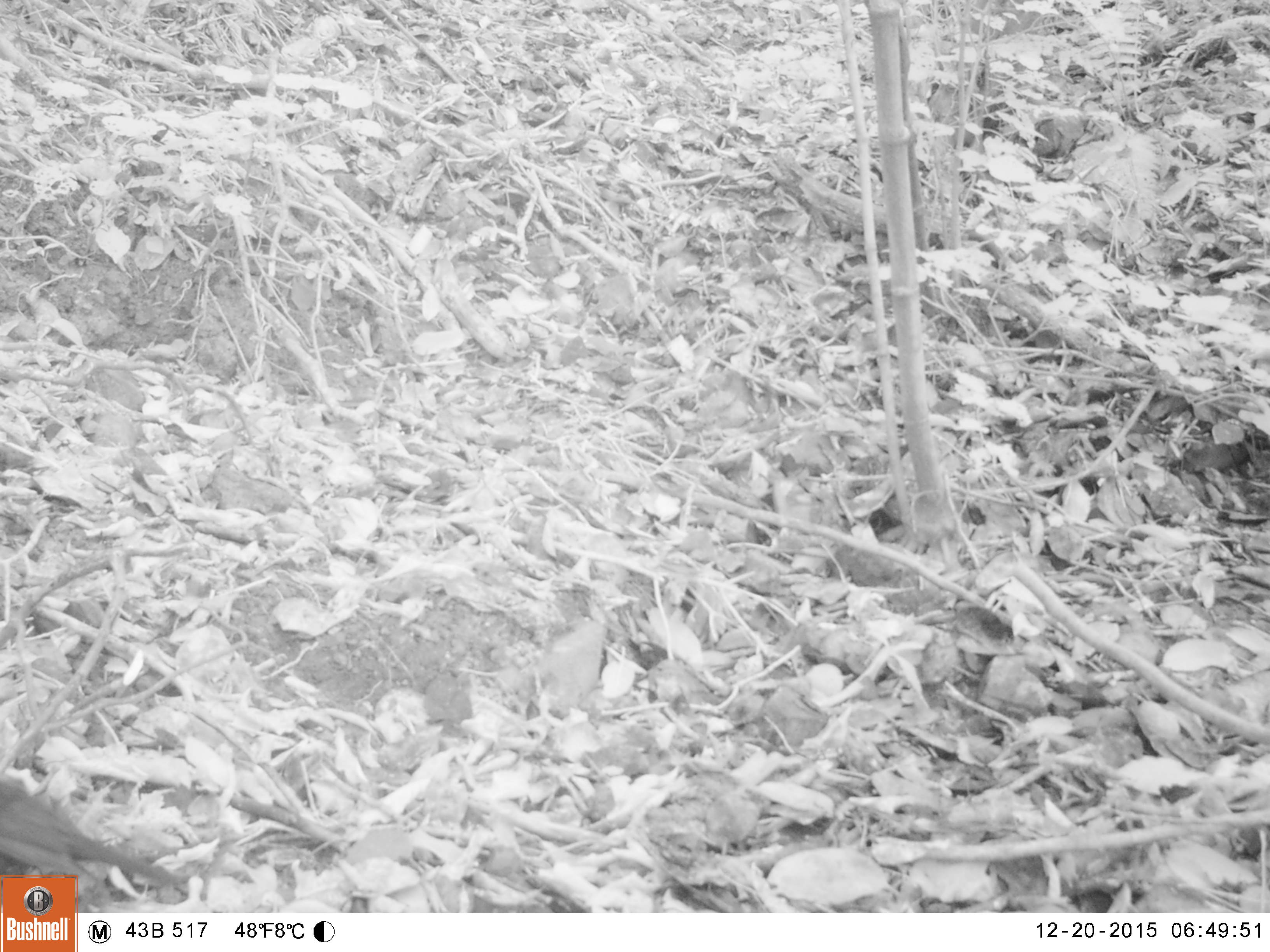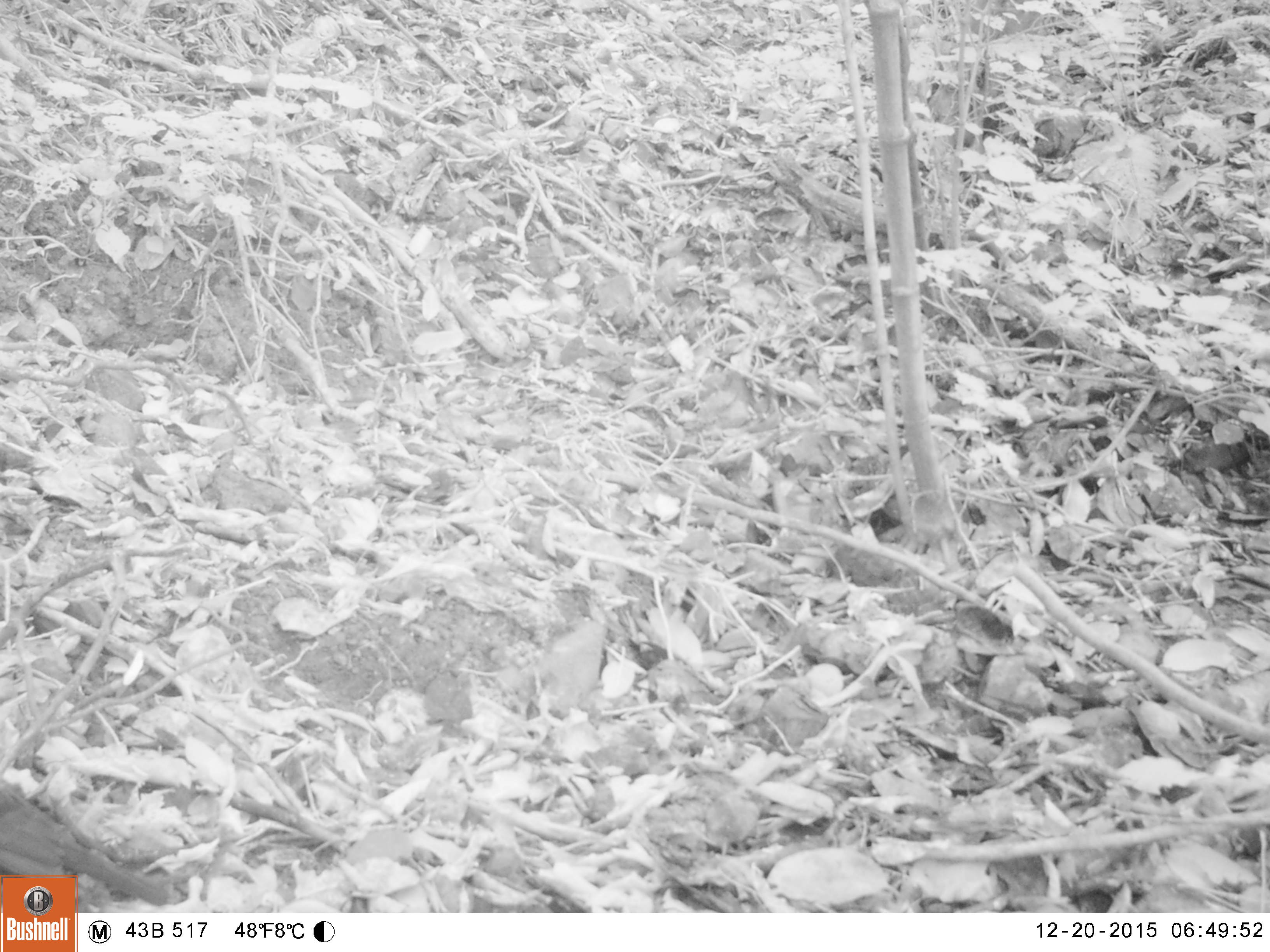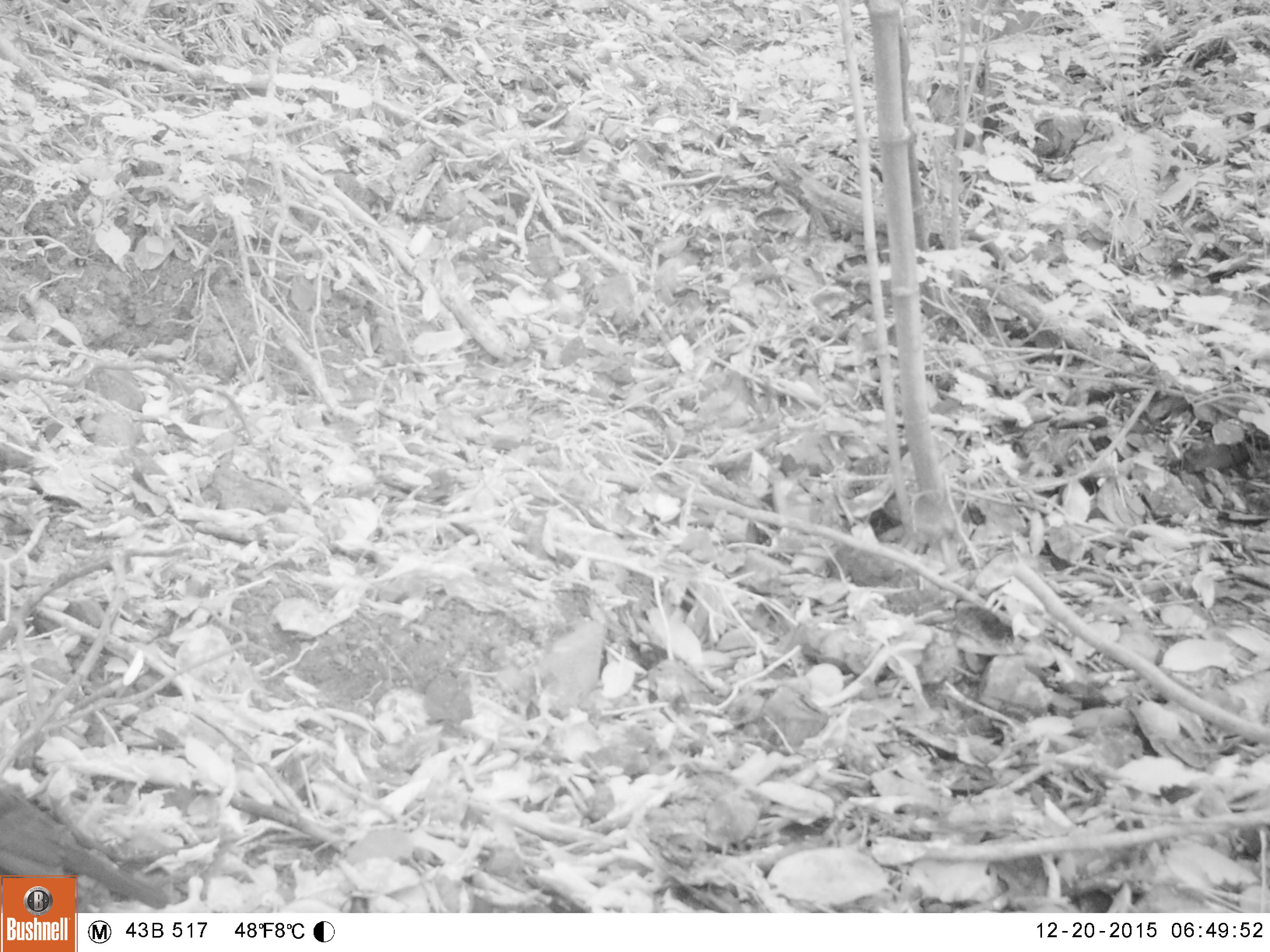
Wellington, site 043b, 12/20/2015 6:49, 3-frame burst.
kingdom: Animalia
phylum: Chordata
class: Aves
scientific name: Aves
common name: bird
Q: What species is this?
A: Bird (Aves).